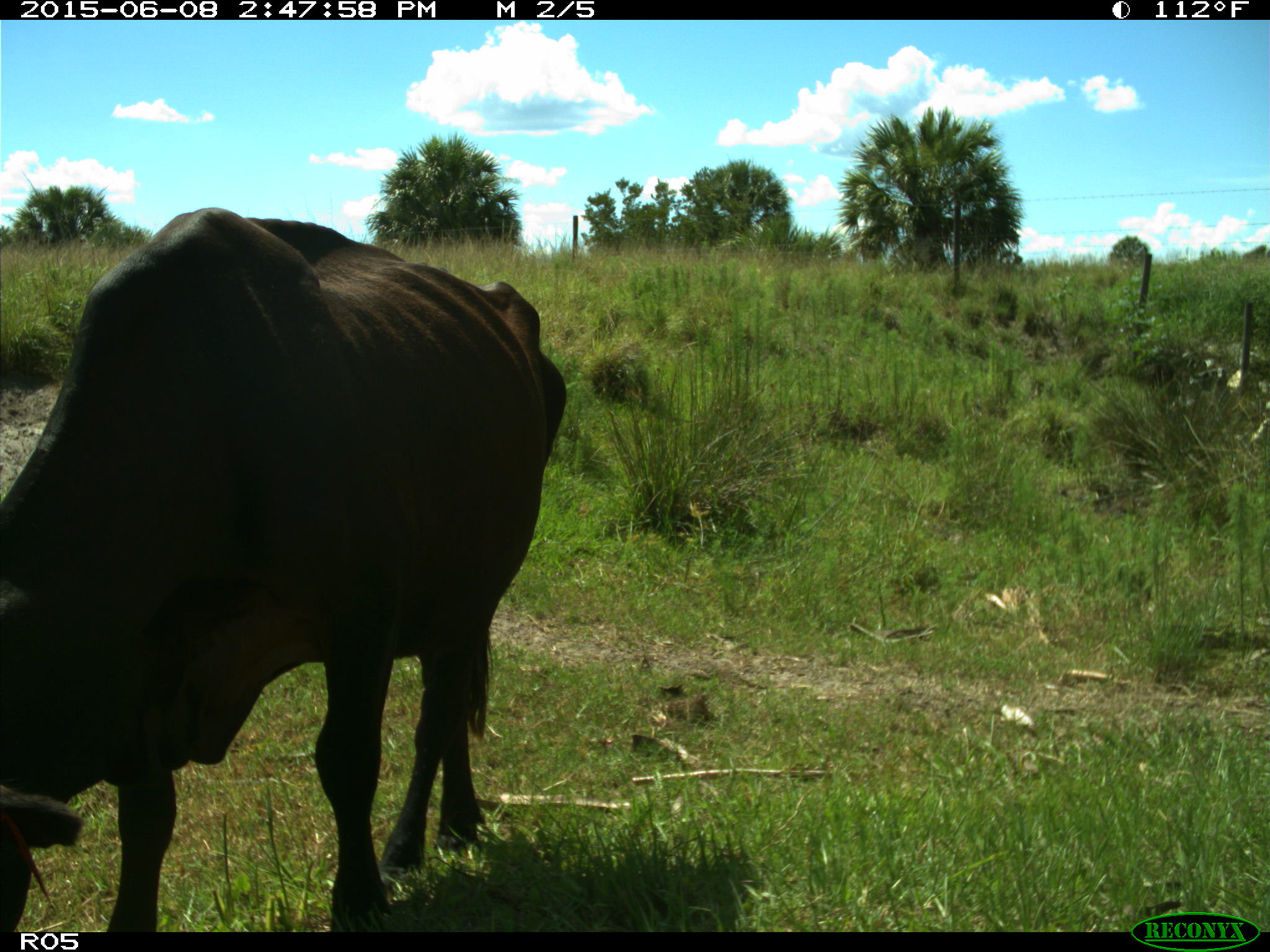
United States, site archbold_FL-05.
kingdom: Animalia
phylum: Chordata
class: Mammalia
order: Artiodactyla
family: Bovidae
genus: Bos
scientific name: Bos taurus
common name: domestic cow